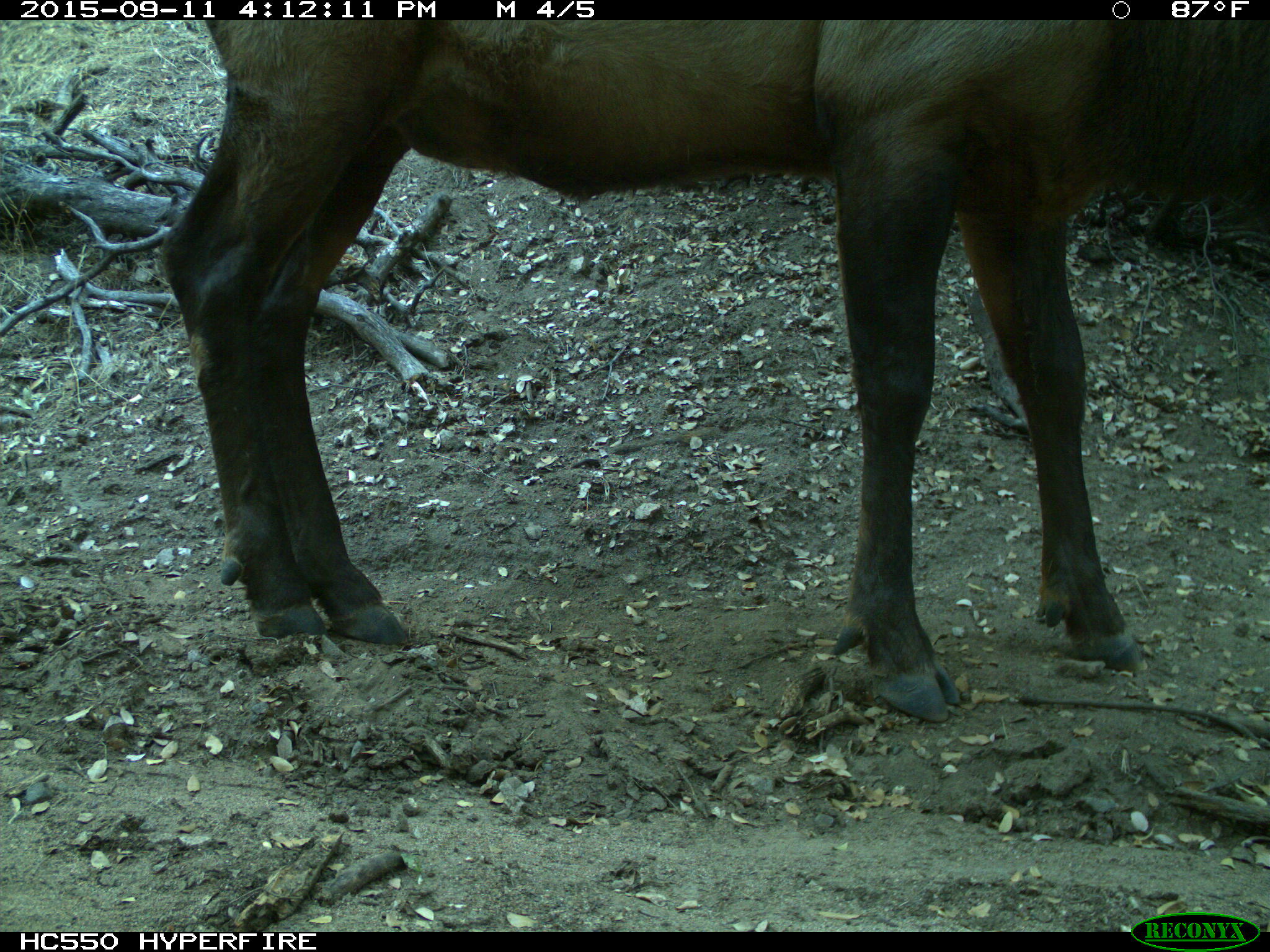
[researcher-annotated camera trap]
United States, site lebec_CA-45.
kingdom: Animalia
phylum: Chordata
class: Mammalia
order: Artiodactyla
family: Cervidae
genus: Cervus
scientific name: Cervus canadensis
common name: elk